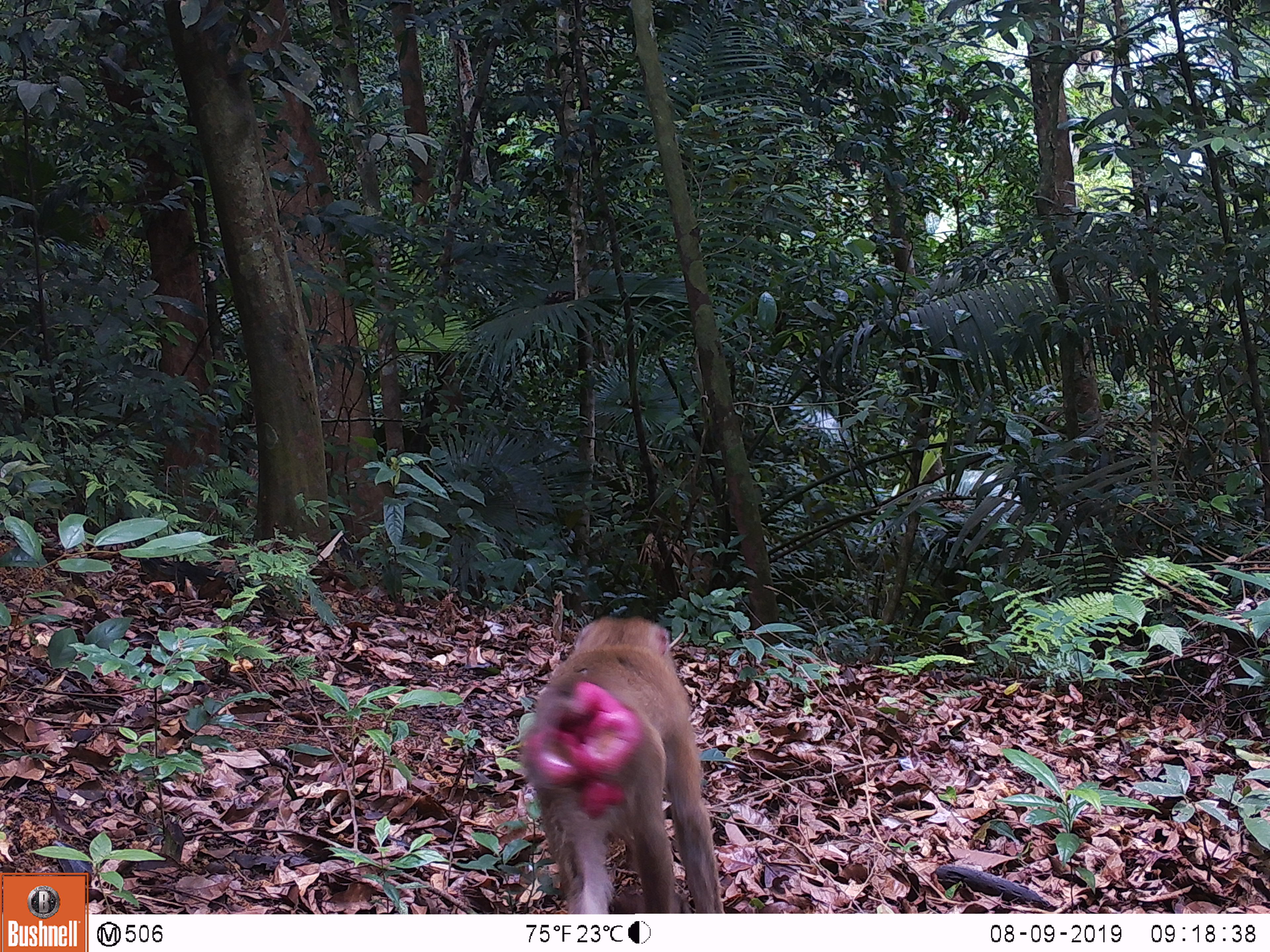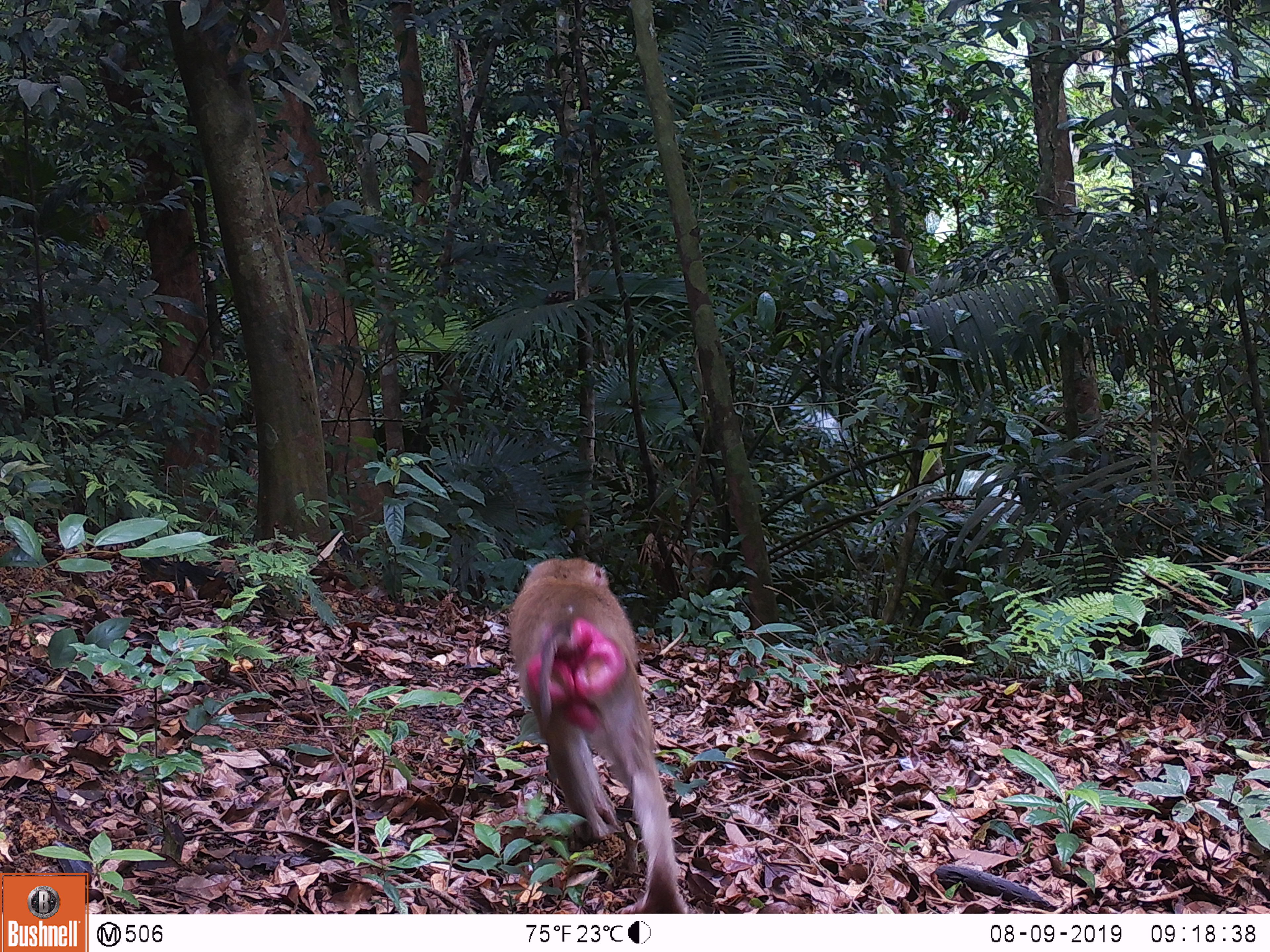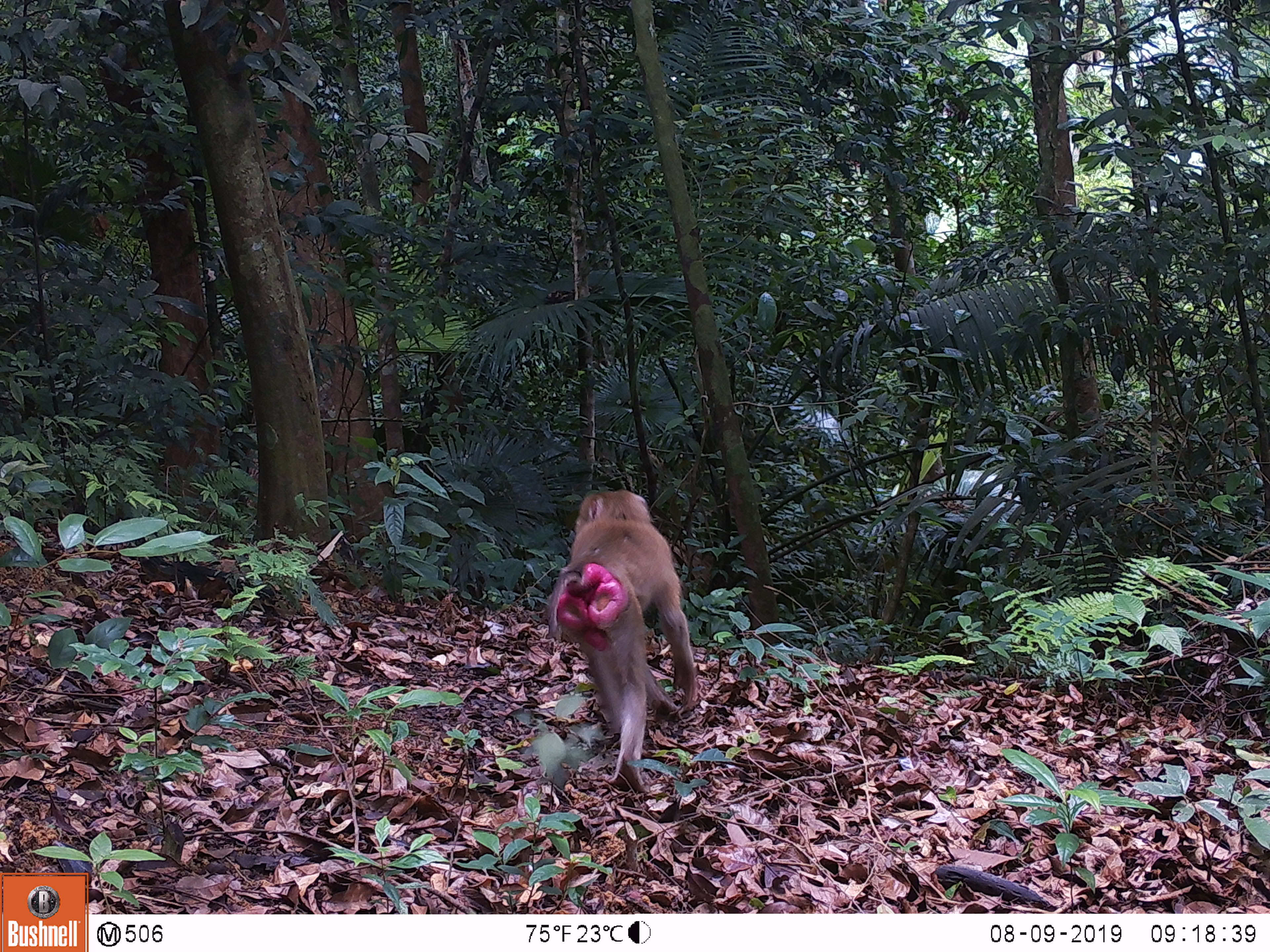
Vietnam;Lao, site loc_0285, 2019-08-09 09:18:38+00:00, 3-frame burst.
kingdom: Animalia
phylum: Chordata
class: Mammalia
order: Primates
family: Cercopithecidae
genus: Macaca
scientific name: Macaca nemestrina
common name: pig-tailed macaque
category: pig tailed macaque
Pig tailed macaque (pig-tailed macaque) (Macaca nemestrina). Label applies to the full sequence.